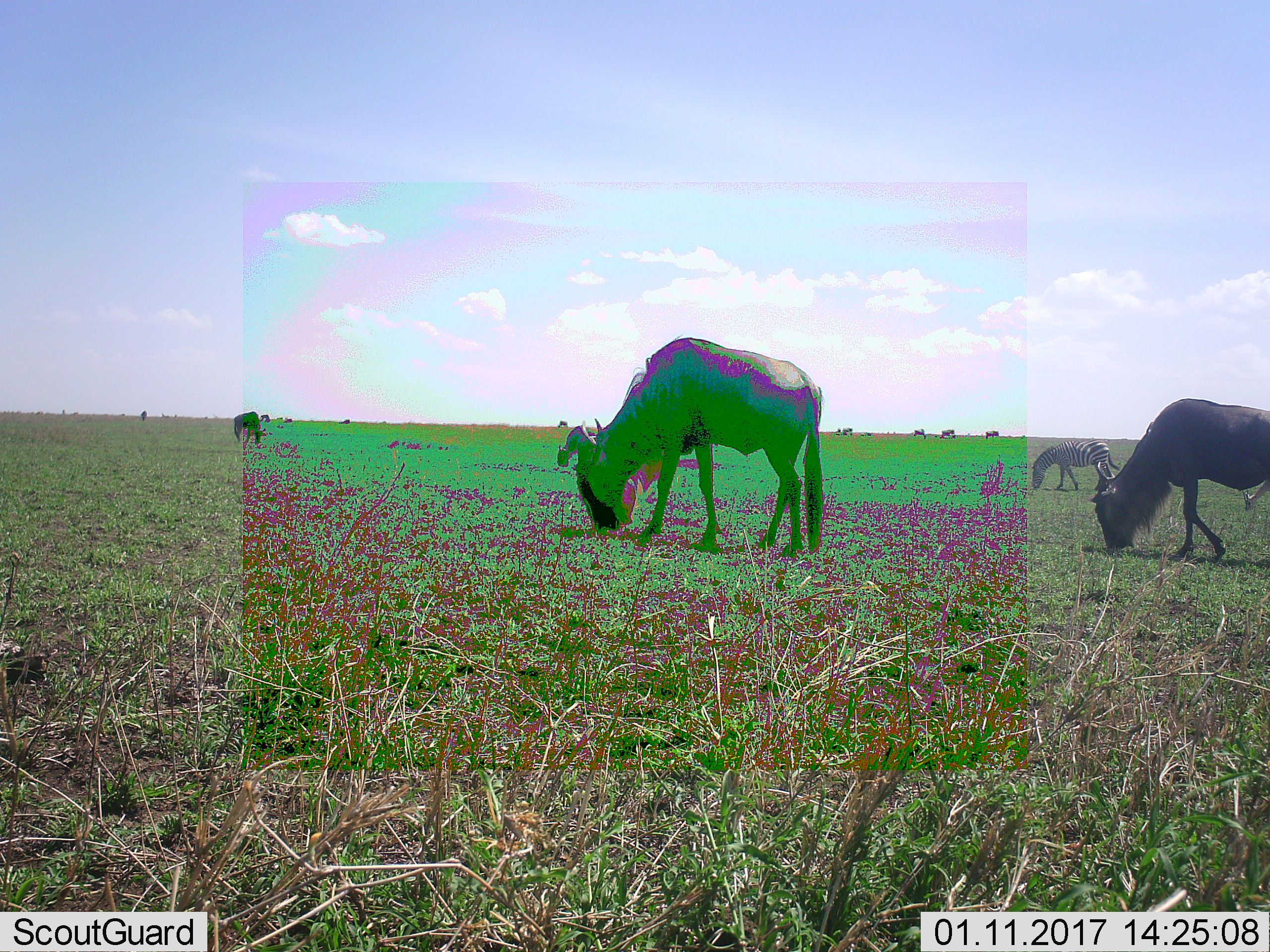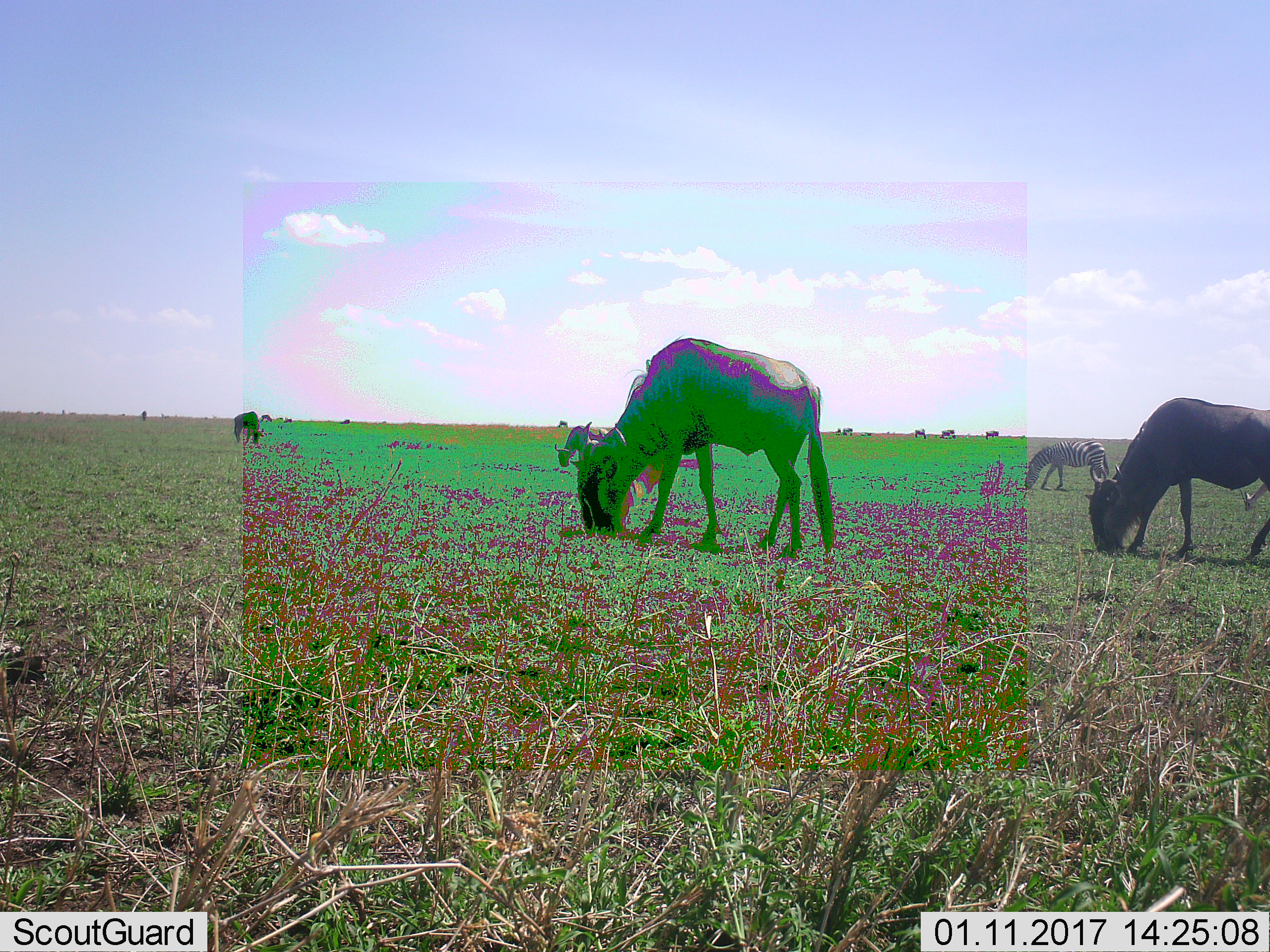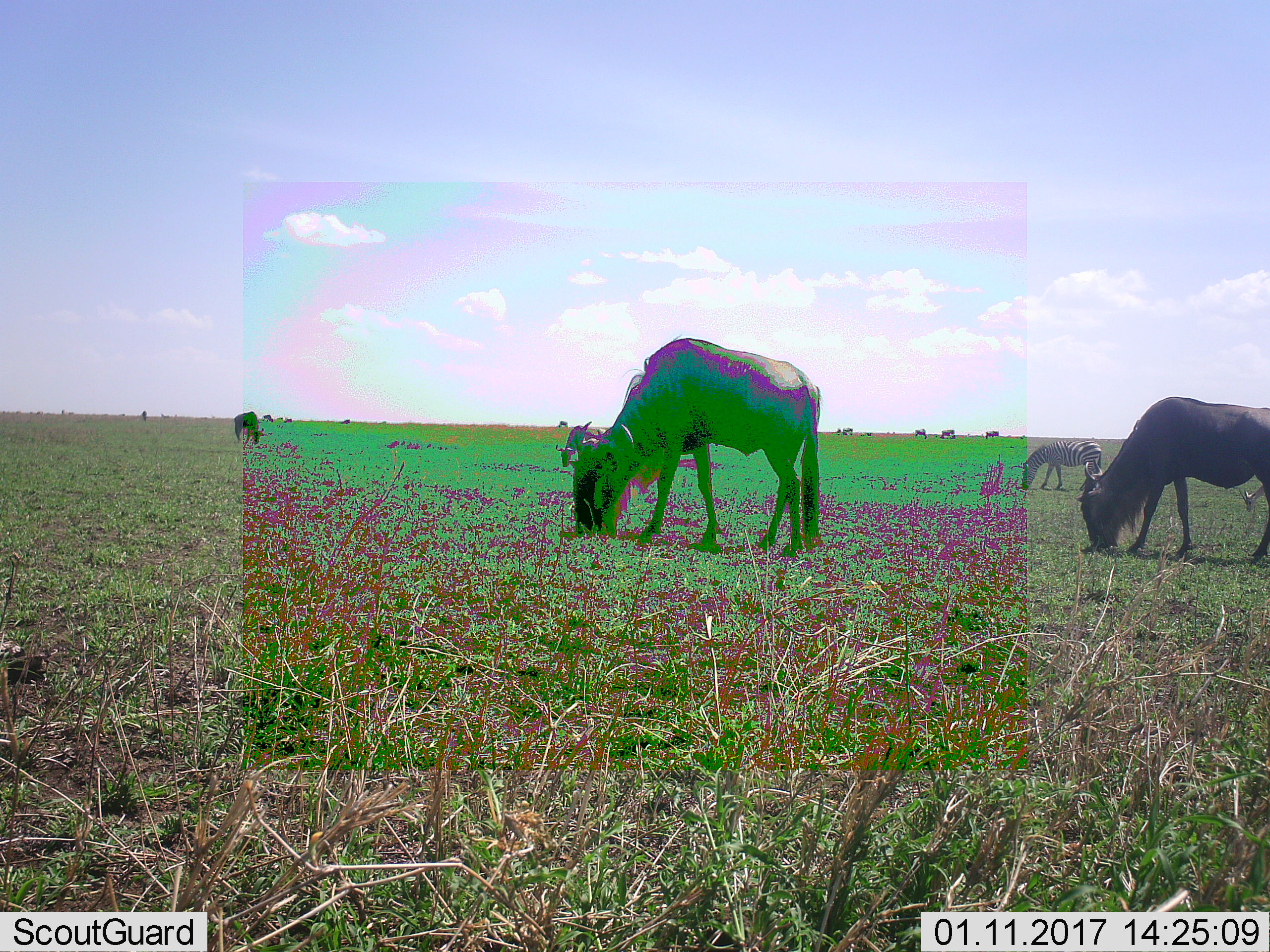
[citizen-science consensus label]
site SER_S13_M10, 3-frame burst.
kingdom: Animalia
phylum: Chordata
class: Mammalia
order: Artiodactyla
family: Bovidae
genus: Connochaetes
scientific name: Connochaetes taurinus taurinus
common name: blue wildebeest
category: wildebeestblue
Wildebeestblue (blue wildebeest) (Connochaetes taurinus taurinus), count 3. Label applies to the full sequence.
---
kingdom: Animalia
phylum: Chordata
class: Mammalia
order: Perissodactyla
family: Equidae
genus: Equus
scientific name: Equus quagga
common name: plains zebra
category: zebraplains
Zebraplains (plains zebra) (Equus quagga), count 1. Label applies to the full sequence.